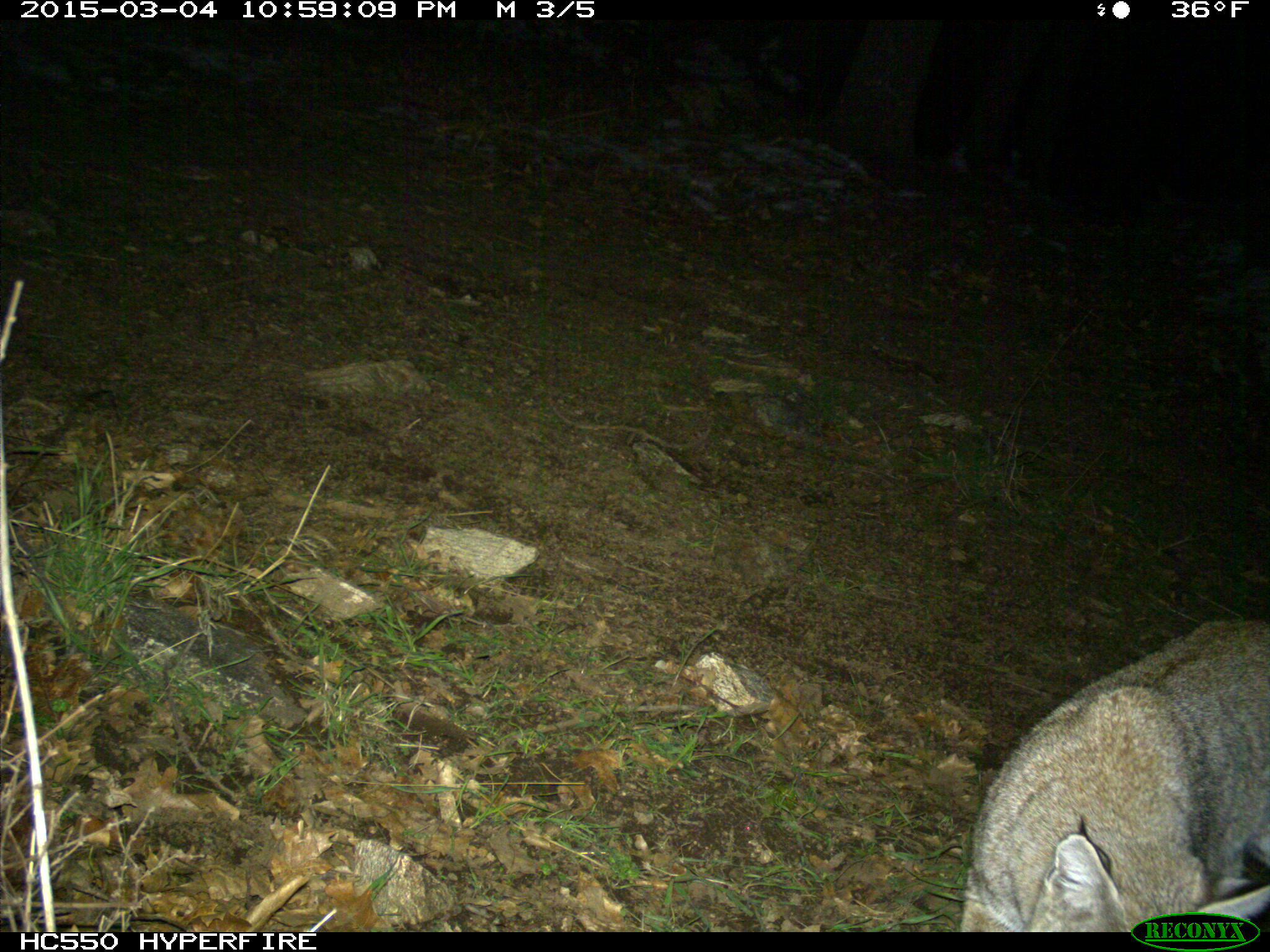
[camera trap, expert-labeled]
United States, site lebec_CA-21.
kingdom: Animalia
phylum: Chordata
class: Mammalia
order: Carnivora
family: Felidae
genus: Lynx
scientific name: Lynx rufus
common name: bobcat